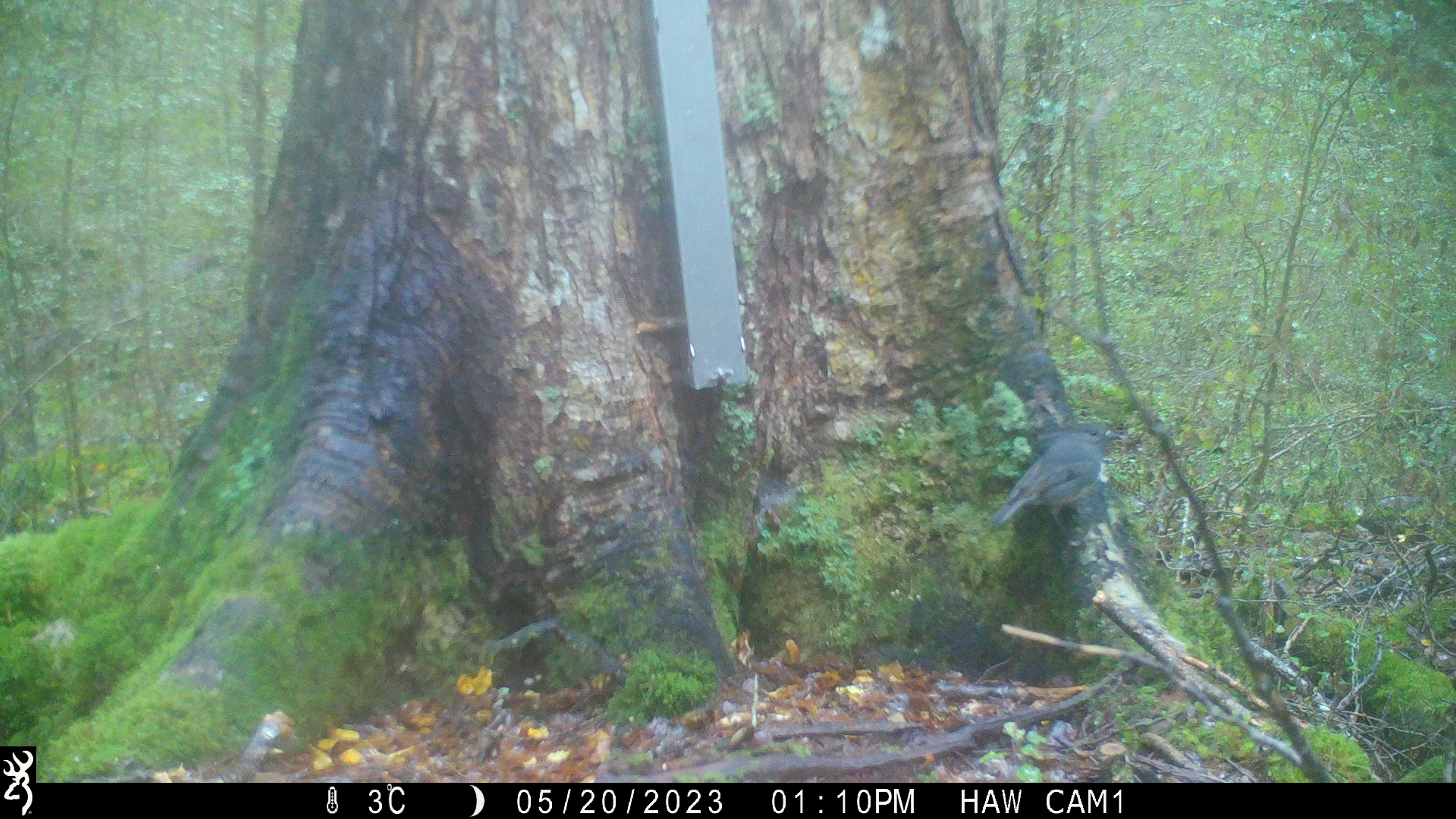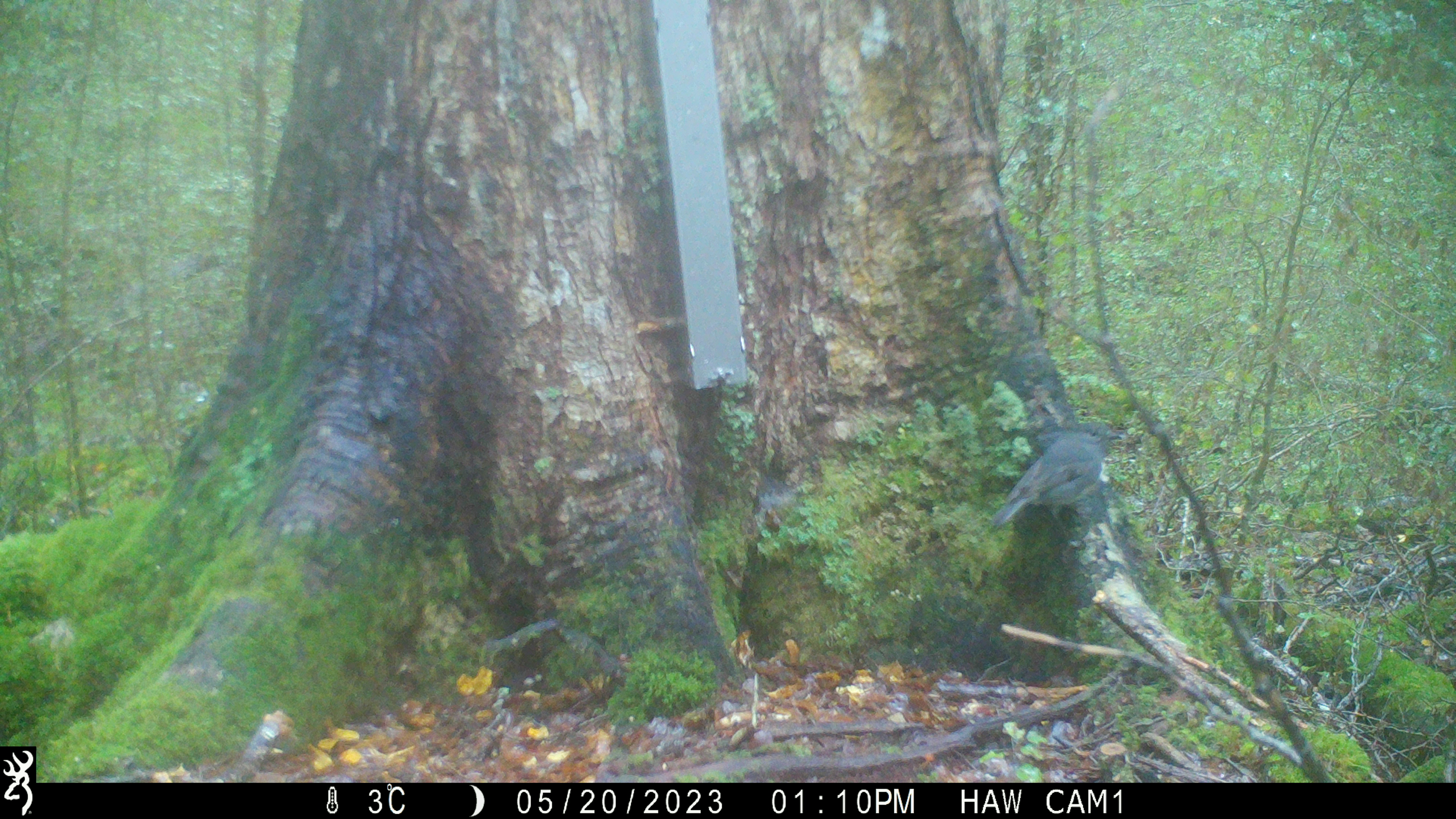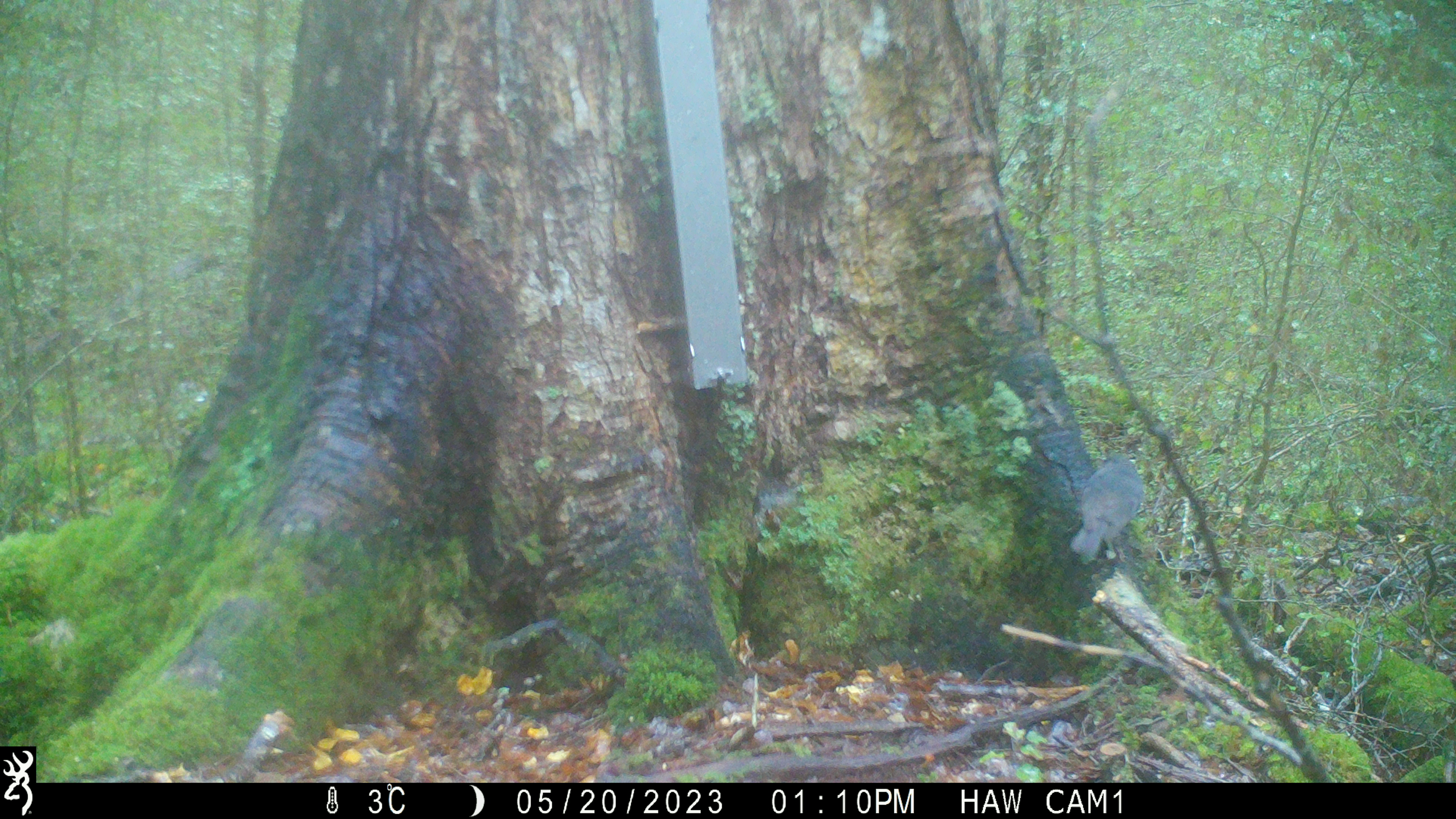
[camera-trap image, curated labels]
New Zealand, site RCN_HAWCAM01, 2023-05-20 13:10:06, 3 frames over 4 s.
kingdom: Animalia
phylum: Chordata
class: Aves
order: Passeriformes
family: Petroicidae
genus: Petroica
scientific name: Petroica australis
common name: new zealand robin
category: robin